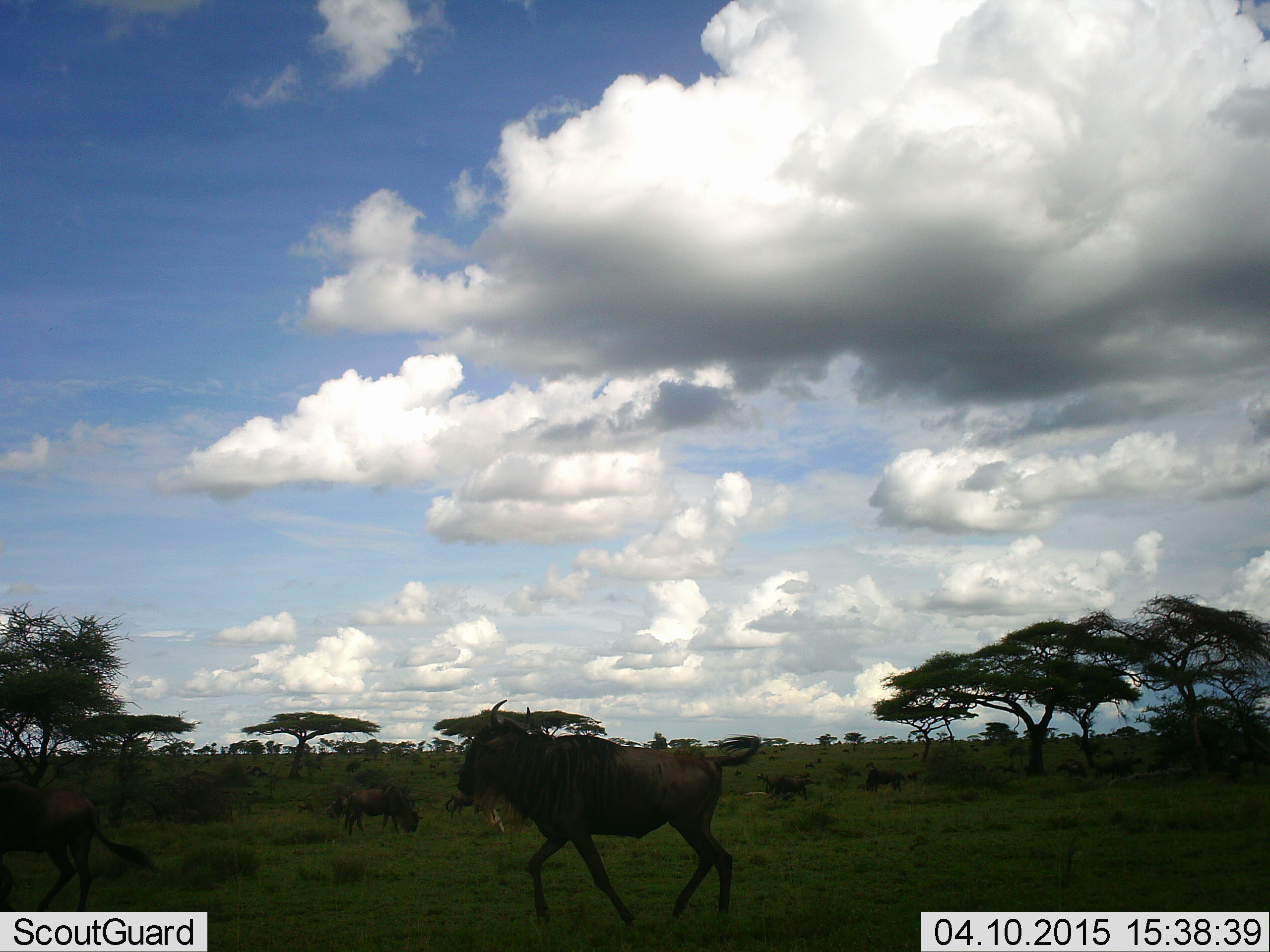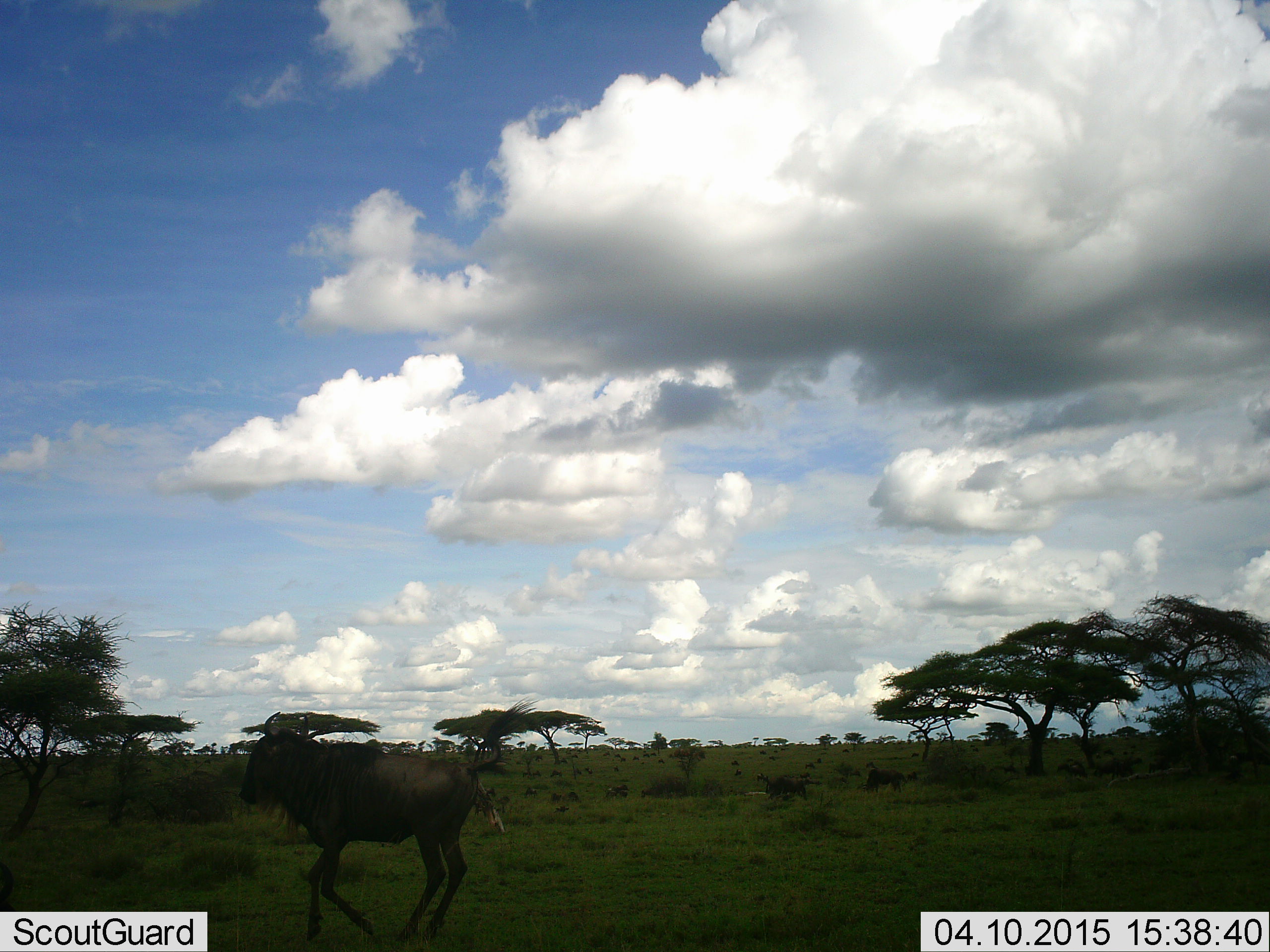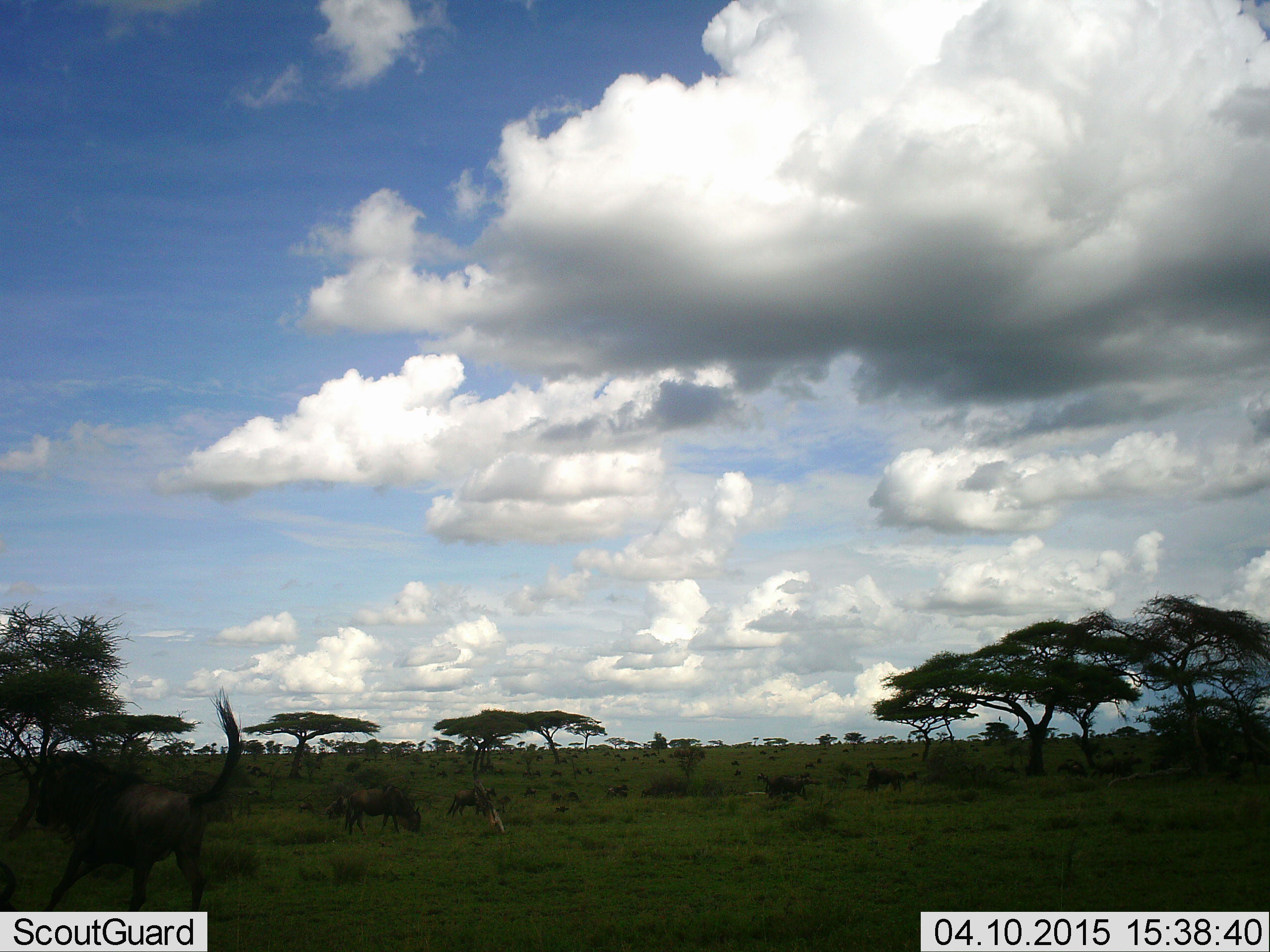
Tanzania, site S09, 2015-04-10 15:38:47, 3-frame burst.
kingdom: Animalia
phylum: Chordata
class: Mammalia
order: Artiodactyla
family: Bovidae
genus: Connochaetes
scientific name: Connochaetes taurinus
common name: blue wildebeest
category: wildebeest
Wildebeest (blue wildebeest) (Connochaetes taurinus), count 3. Behavior (volunteer vote fractions): standing 70%, resting 0%, moving 80%, interacting 0%. Young present (vote fraction): 10%. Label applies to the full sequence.